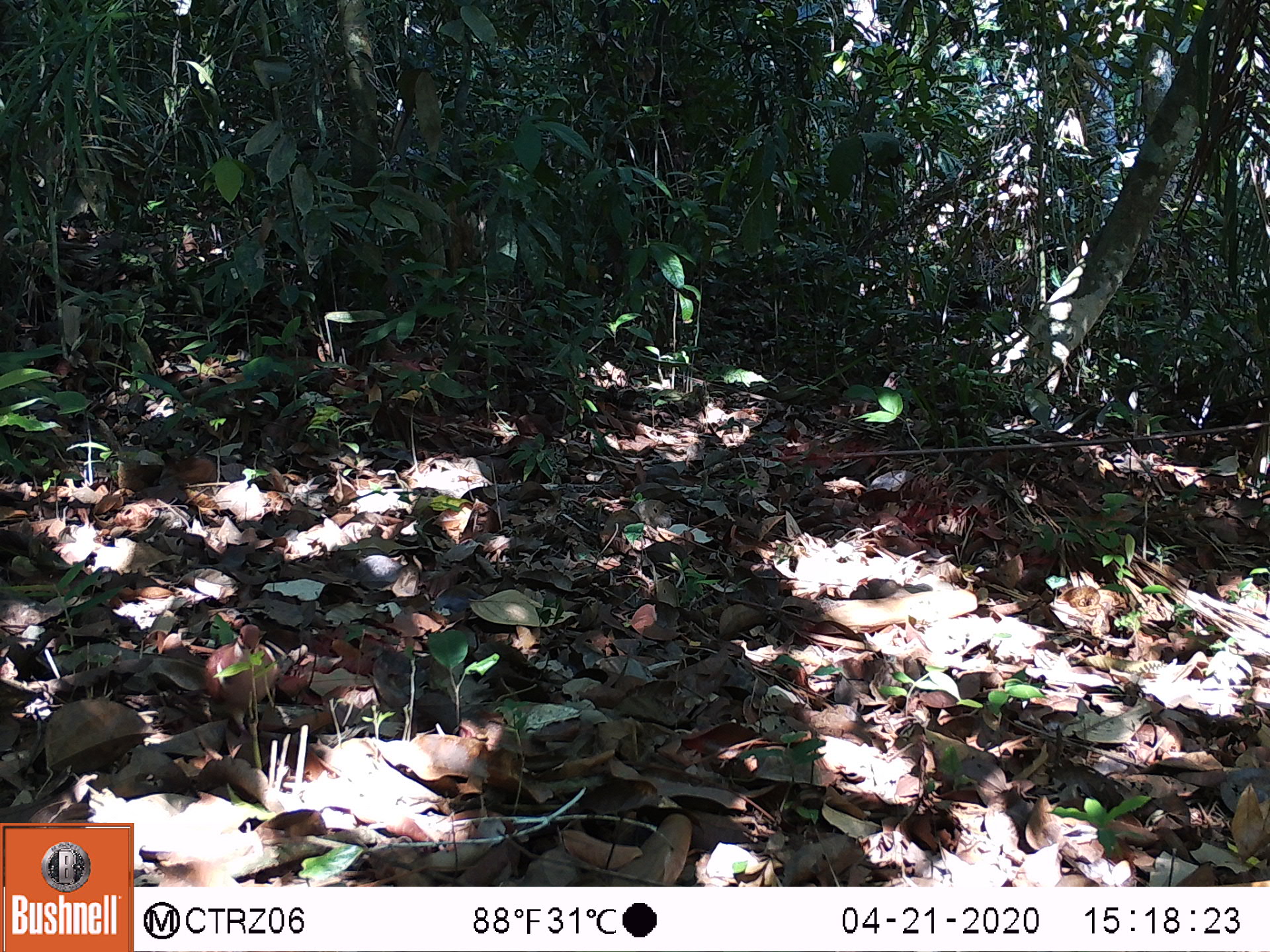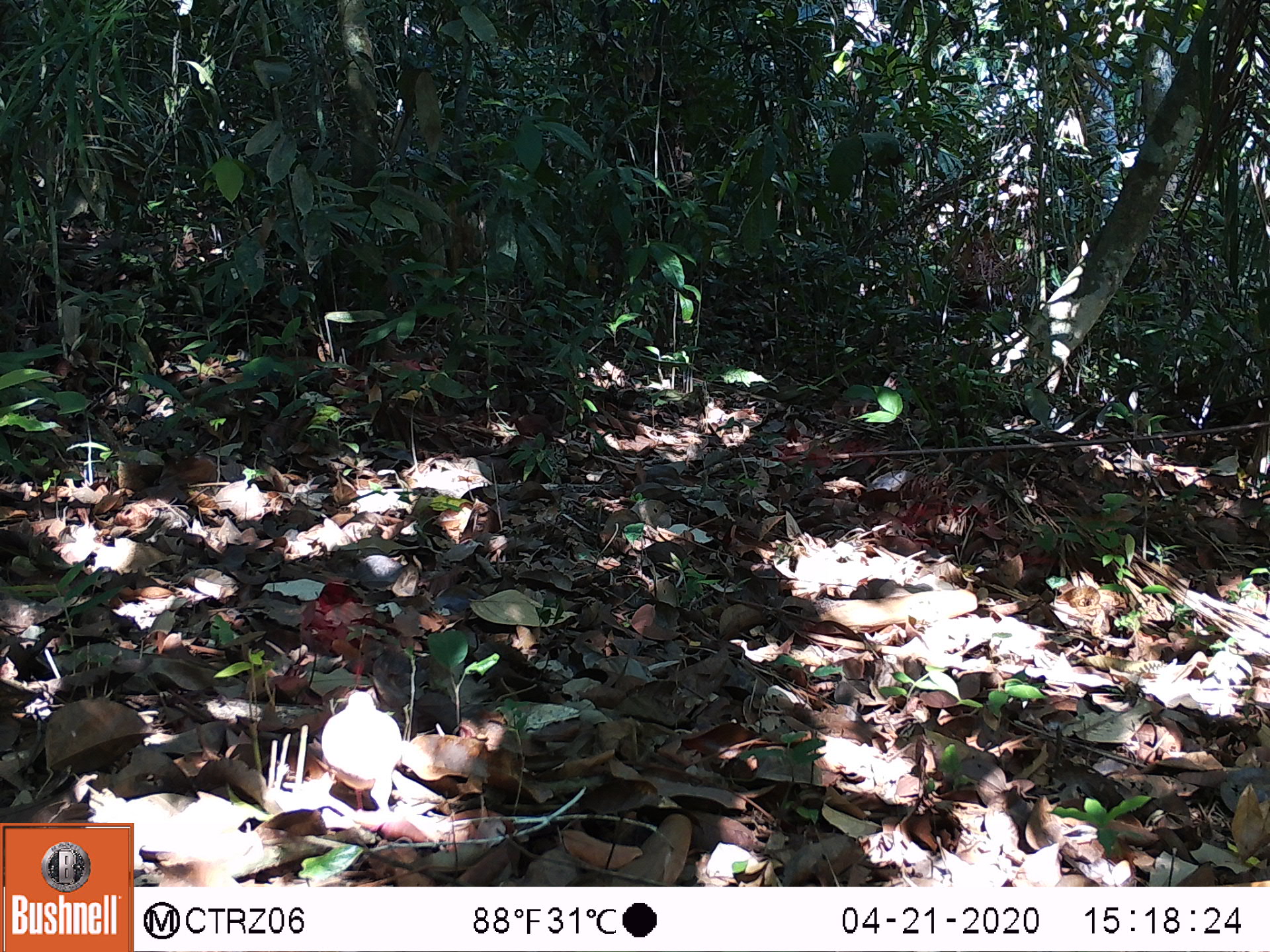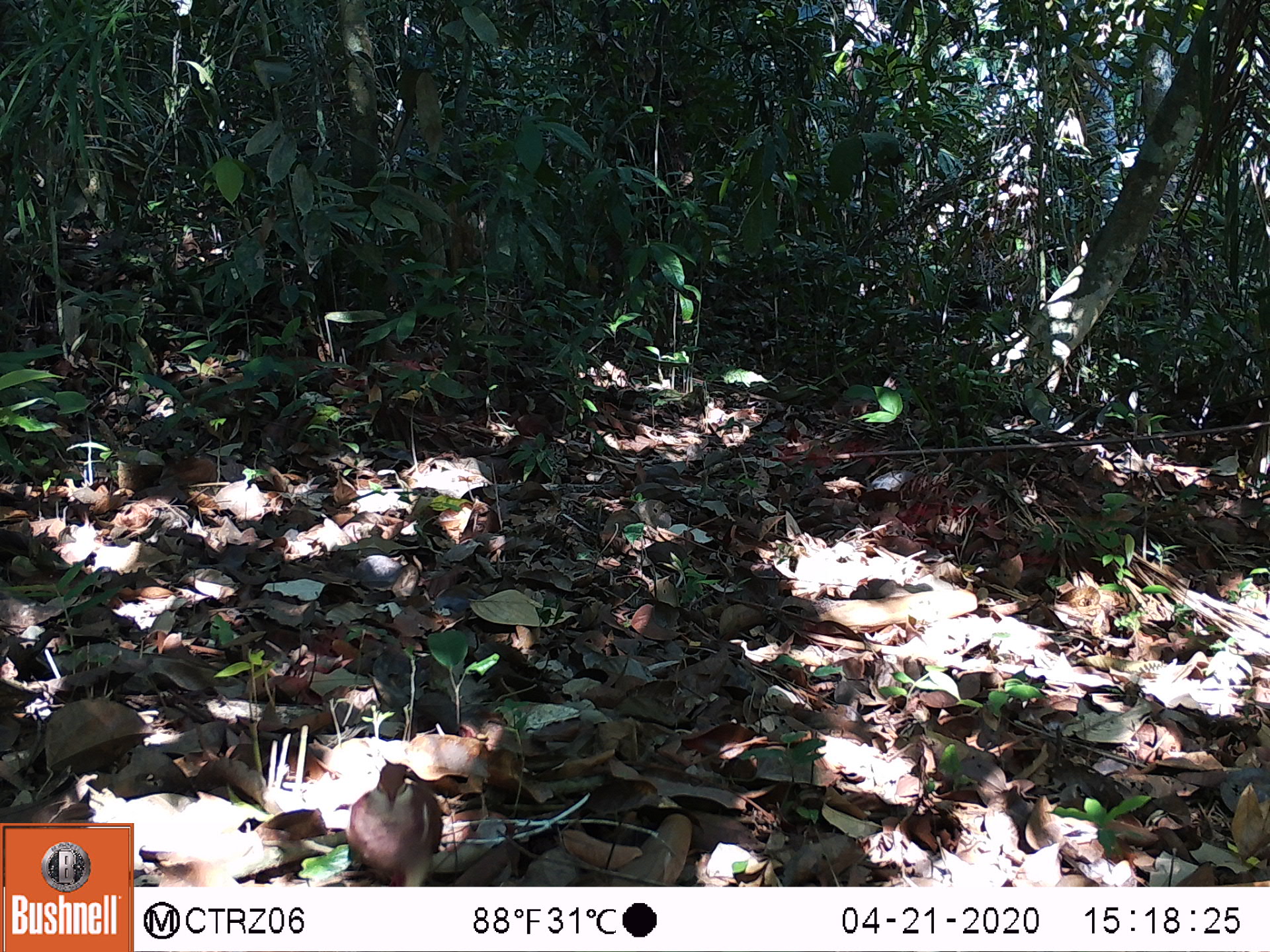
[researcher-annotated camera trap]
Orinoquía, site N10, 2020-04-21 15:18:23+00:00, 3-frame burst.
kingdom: Animalia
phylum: Chordata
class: Aves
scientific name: Aves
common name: bird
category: unknown bird